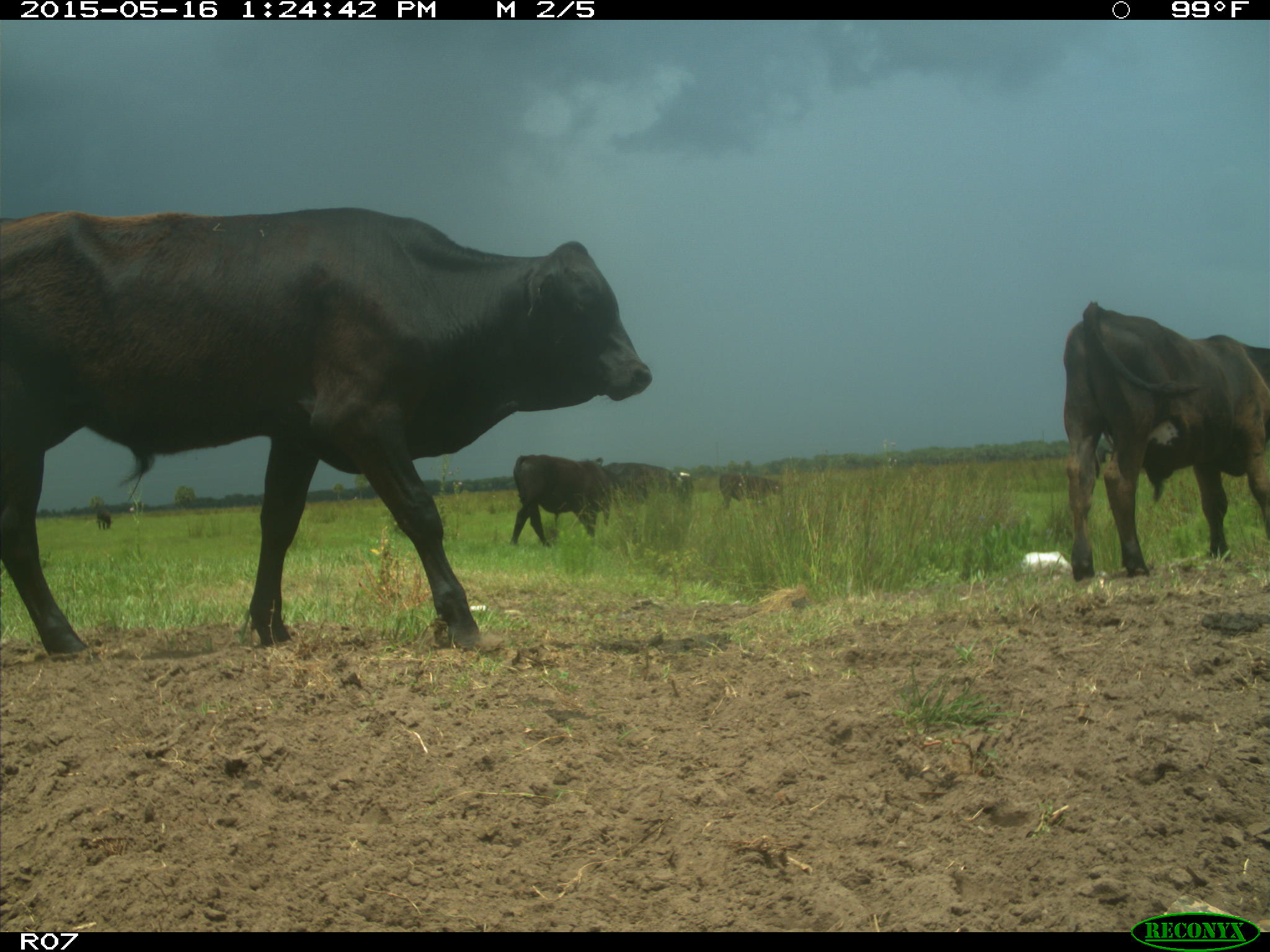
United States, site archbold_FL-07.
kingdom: Animalia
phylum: Chordata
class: Mammalia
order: Artiodactyla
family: Bovidae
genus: Bos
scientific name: Bos taurus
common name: domestic cow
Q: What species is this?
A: Bos taurus (domestic cow).